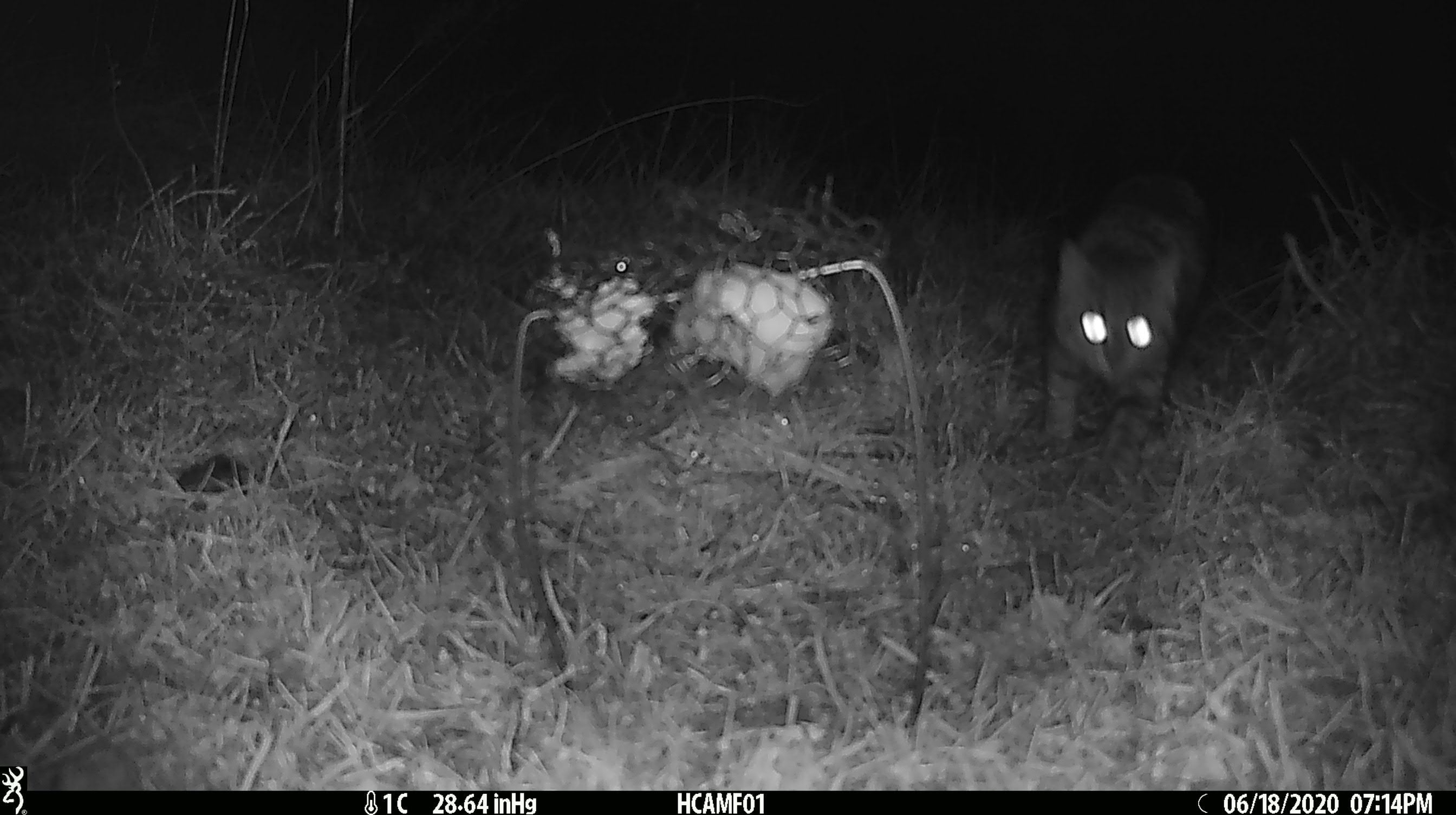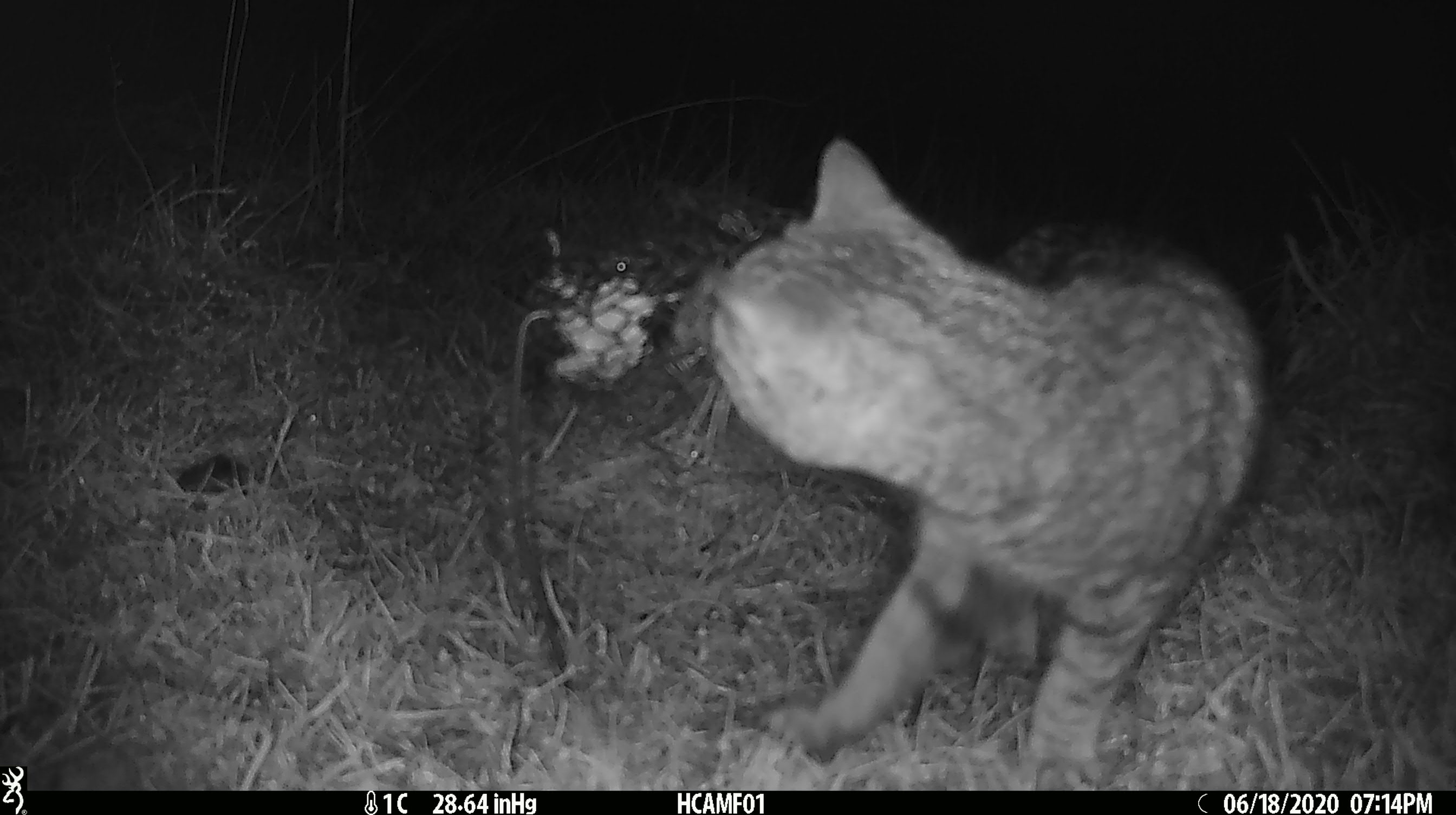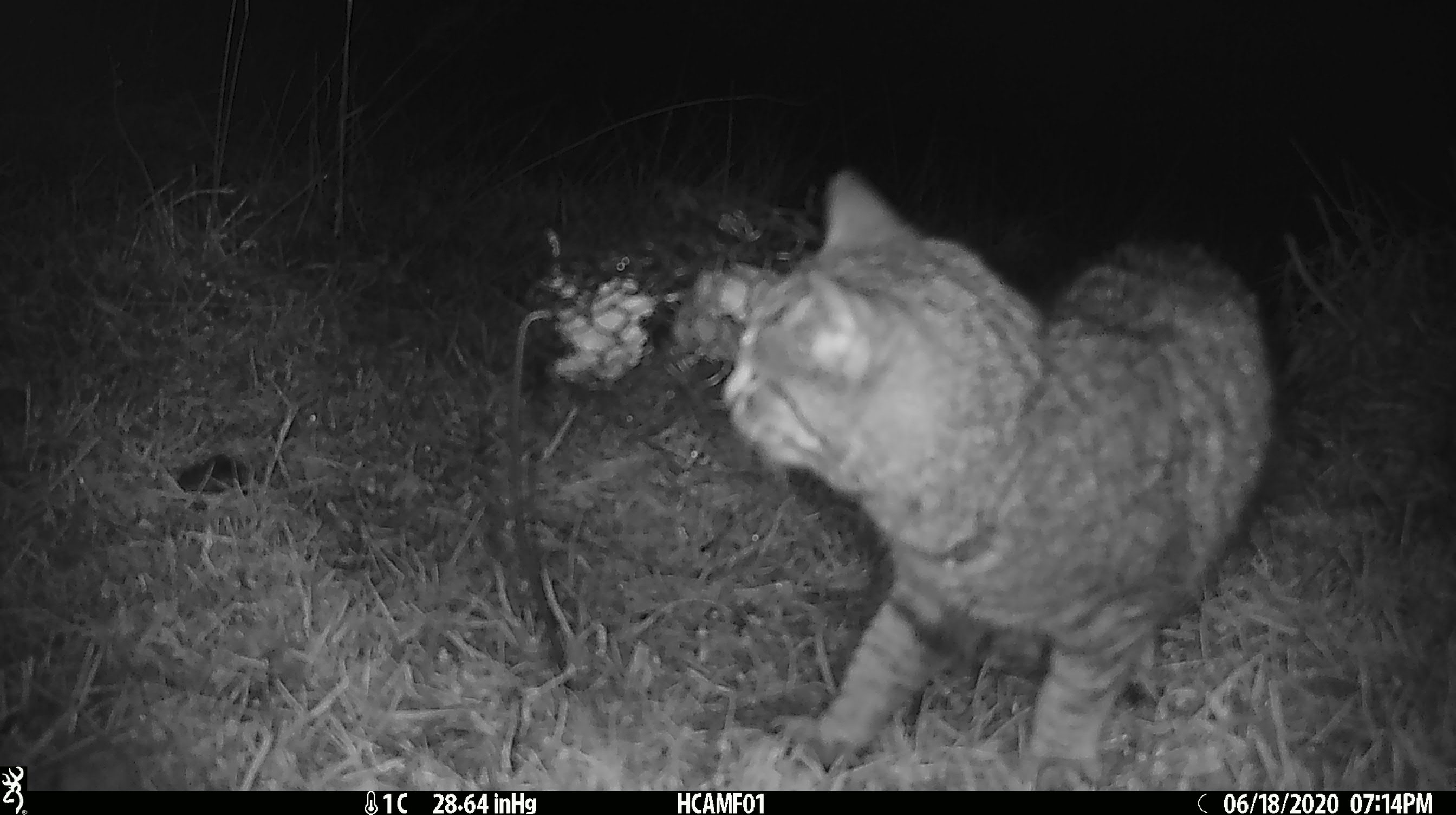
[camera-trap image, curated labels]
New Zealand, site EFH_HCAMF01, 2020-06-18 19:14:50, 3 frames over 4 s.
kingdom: Animalia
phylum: Chordata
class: Mammalia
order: Carnivora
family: Felidae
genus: Felis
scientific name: Felis catus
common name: domestic cat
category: cat